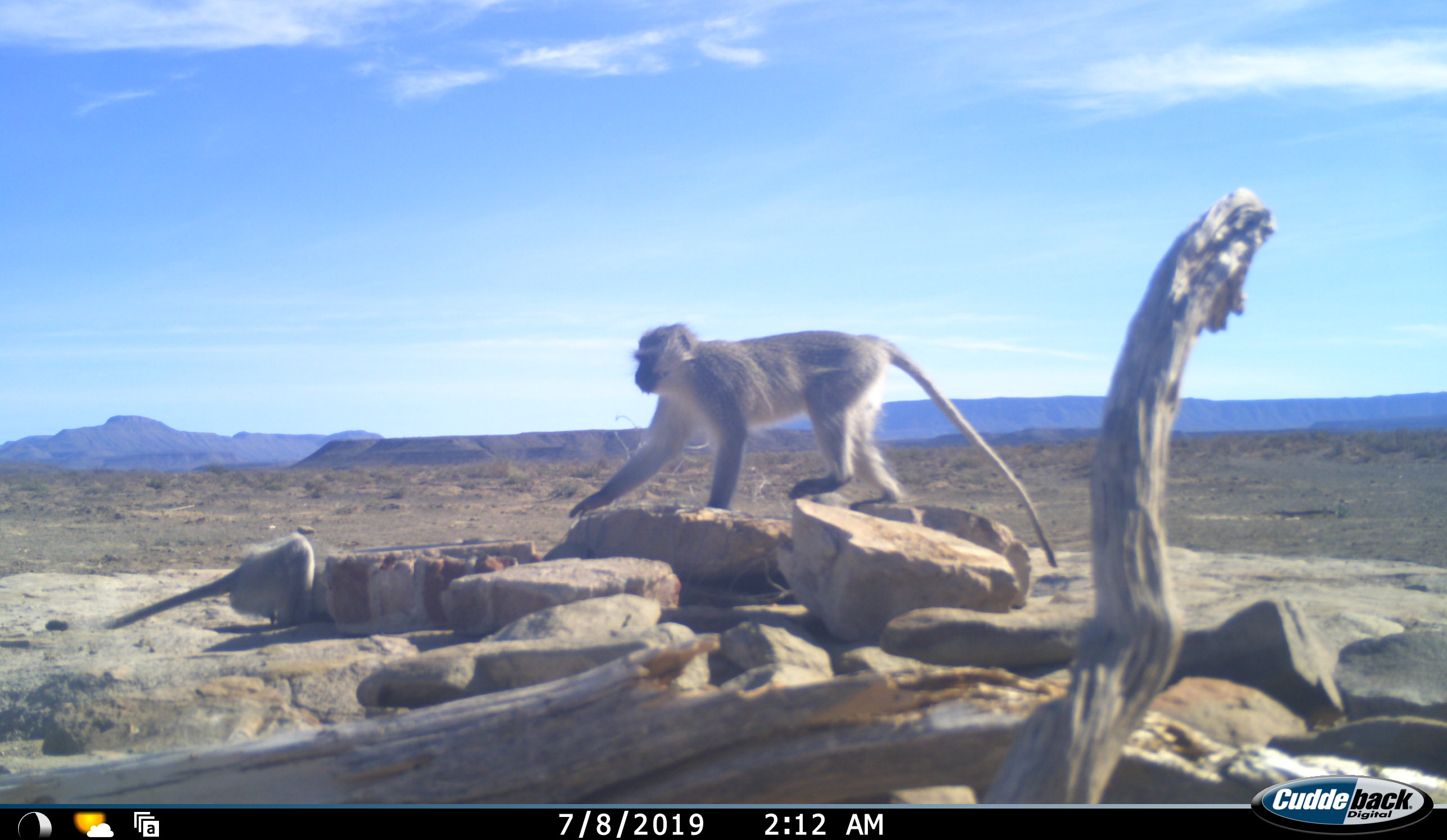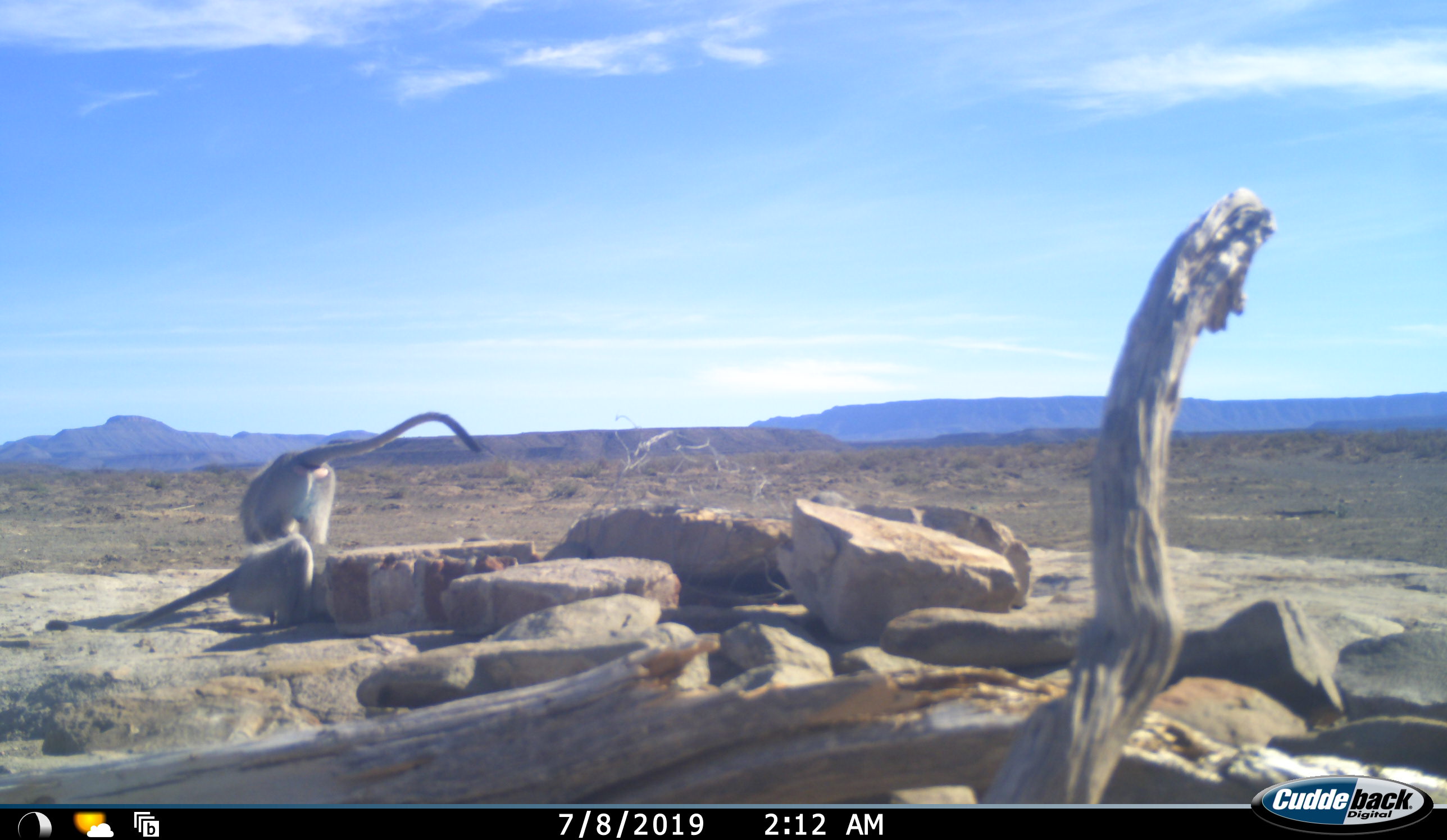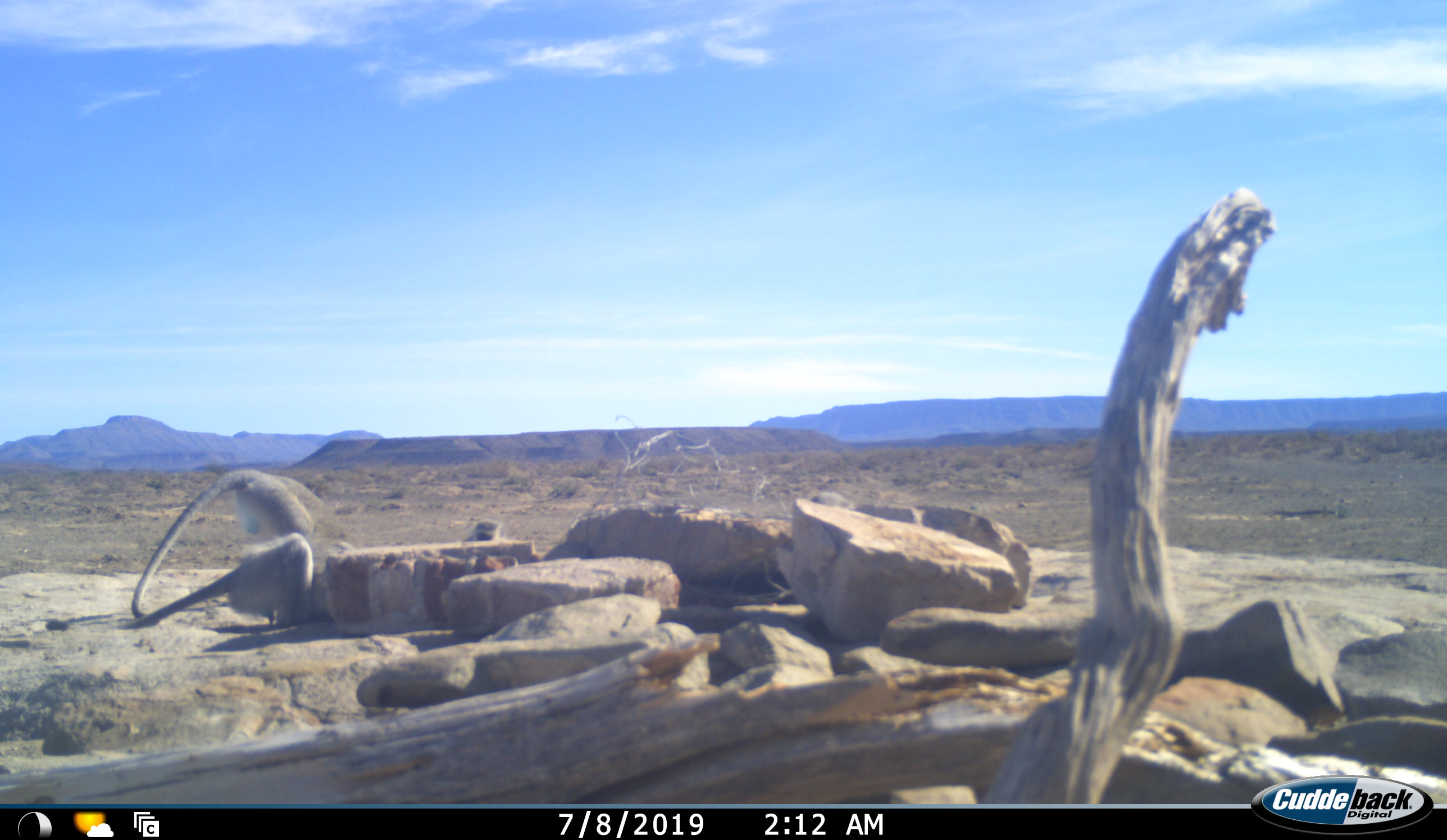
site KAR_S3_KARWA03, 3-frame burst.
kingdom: Animalia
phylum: Chordata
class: Mammalia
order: Primates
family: Cercopithecidae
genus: Chlorocebus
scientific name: Chlorocebus pygerythrus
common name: vervet monkey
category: monkeyvervet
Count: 2.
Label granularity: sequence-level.